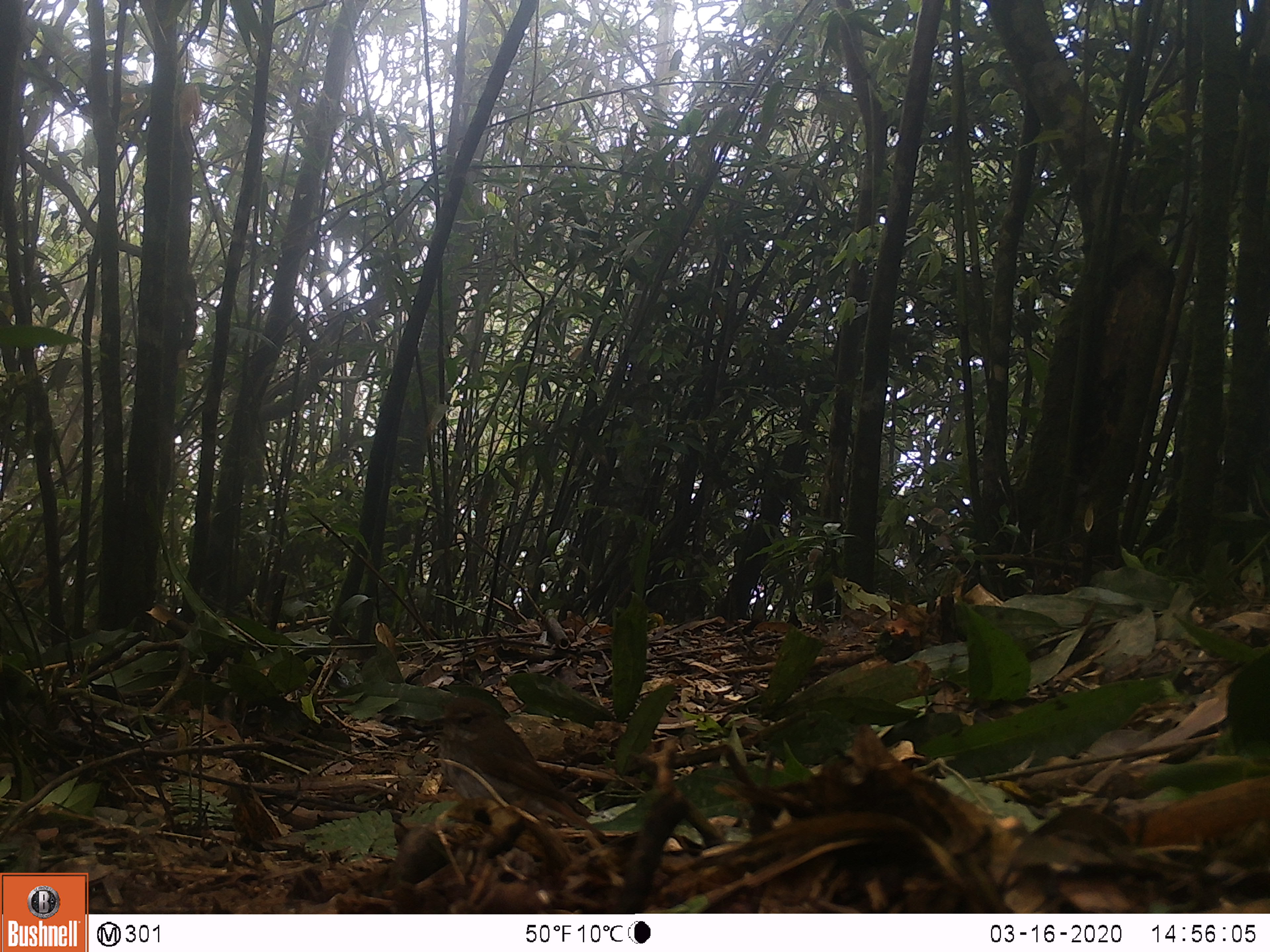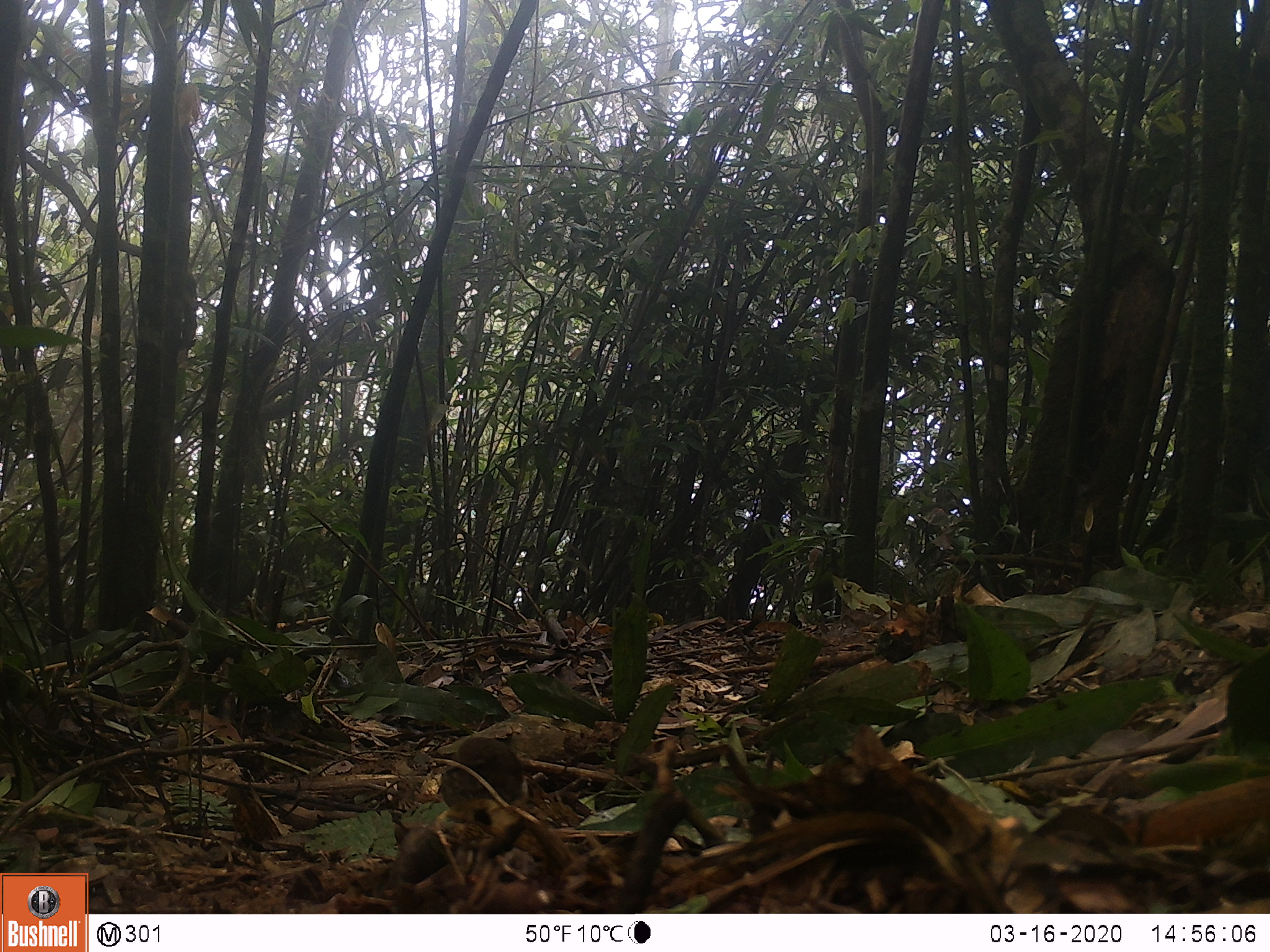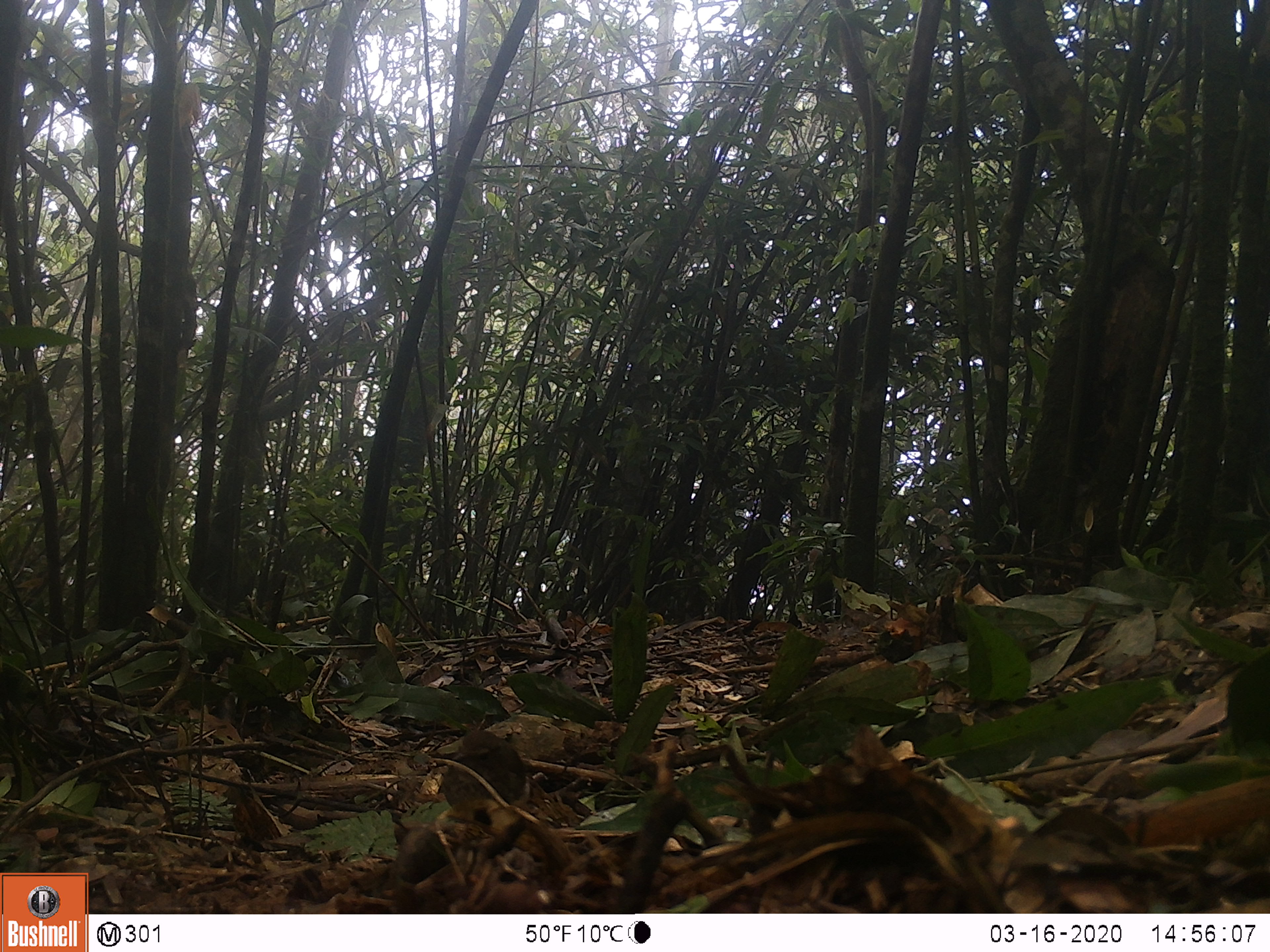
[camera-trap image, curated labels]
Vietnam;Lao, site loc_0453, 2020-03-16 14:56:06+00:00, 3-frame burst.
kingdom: Animalia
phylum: Chordata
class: Aves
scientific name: Aves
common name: bird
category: unidentified bird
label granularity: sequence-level